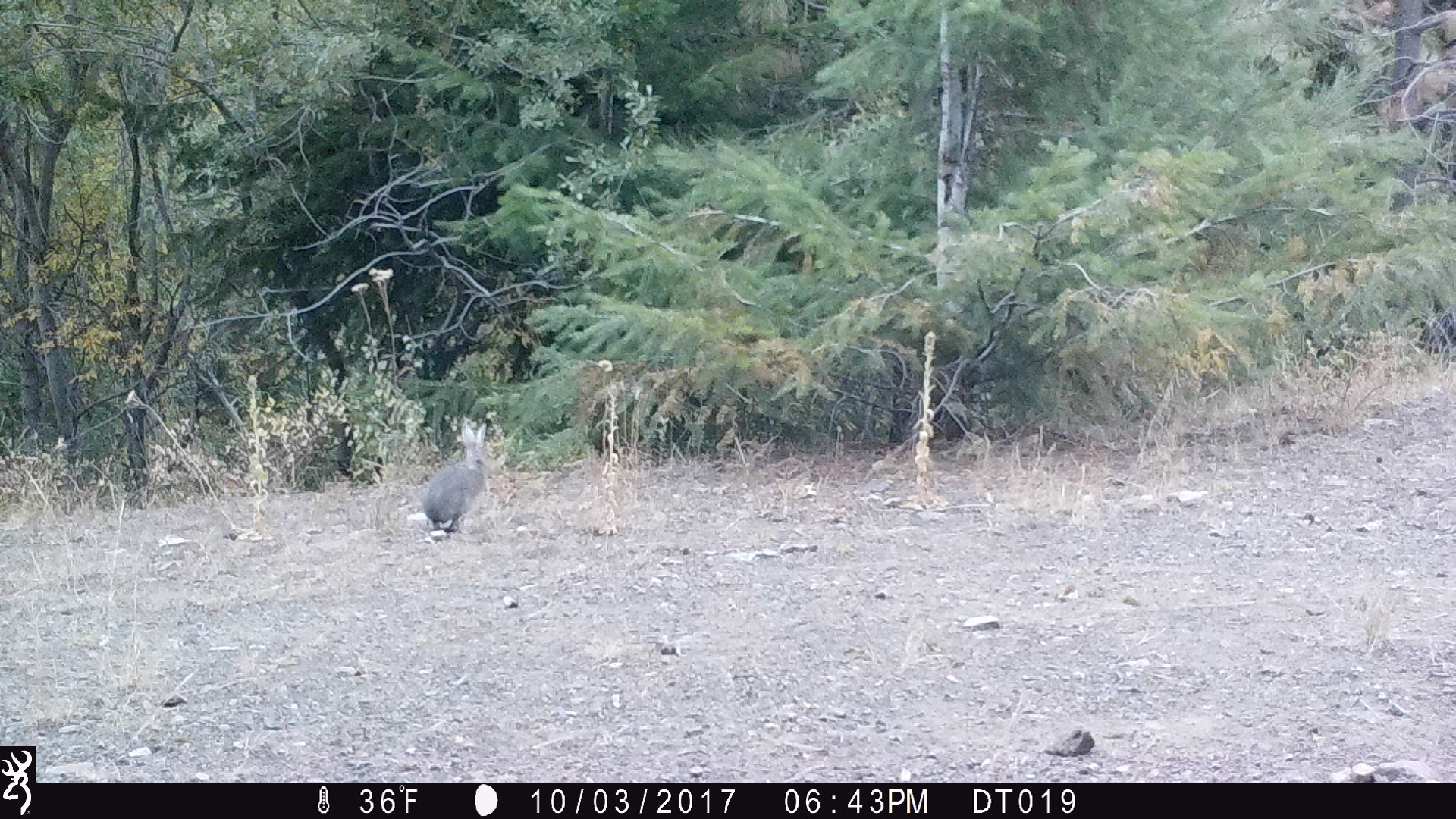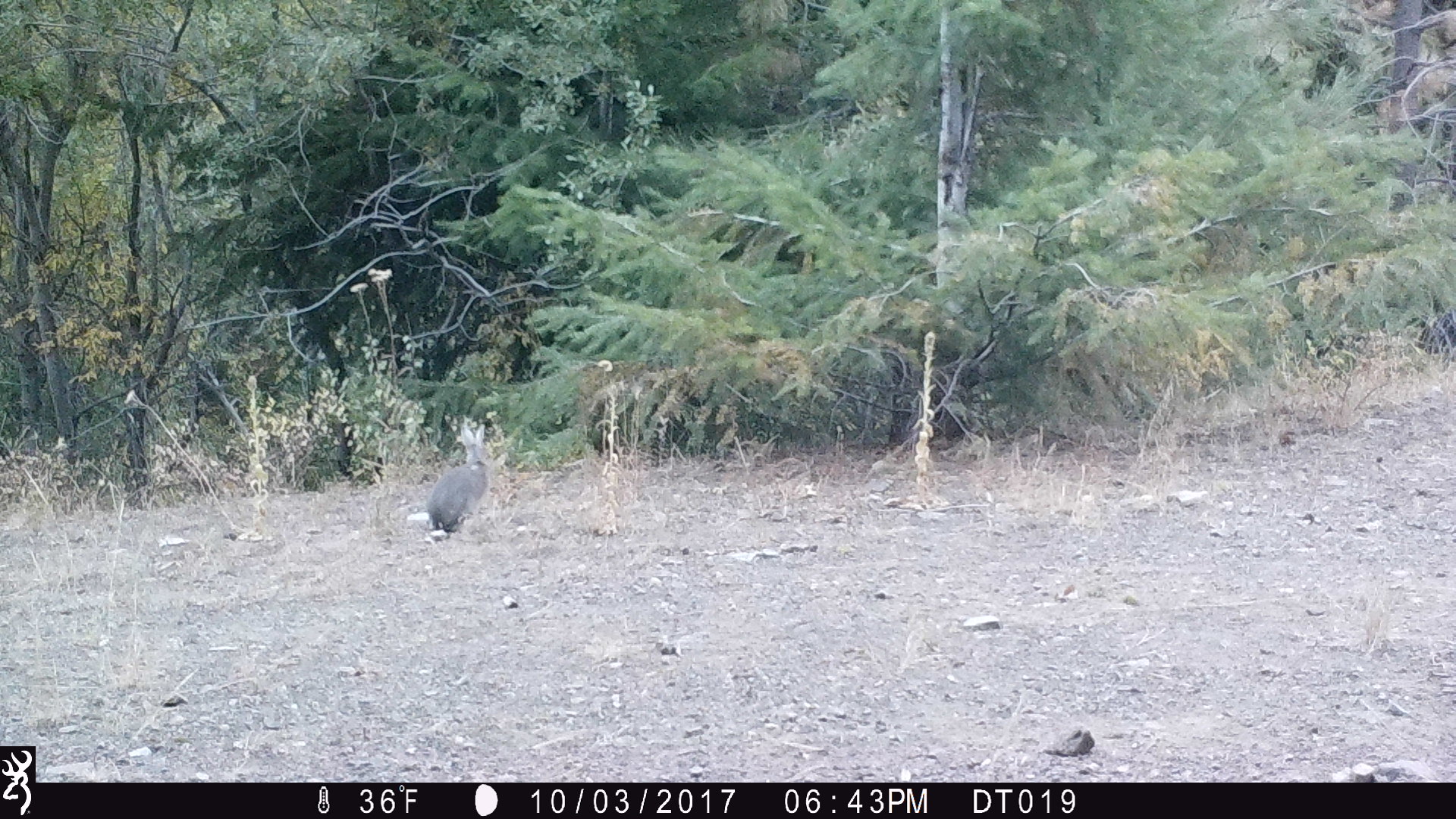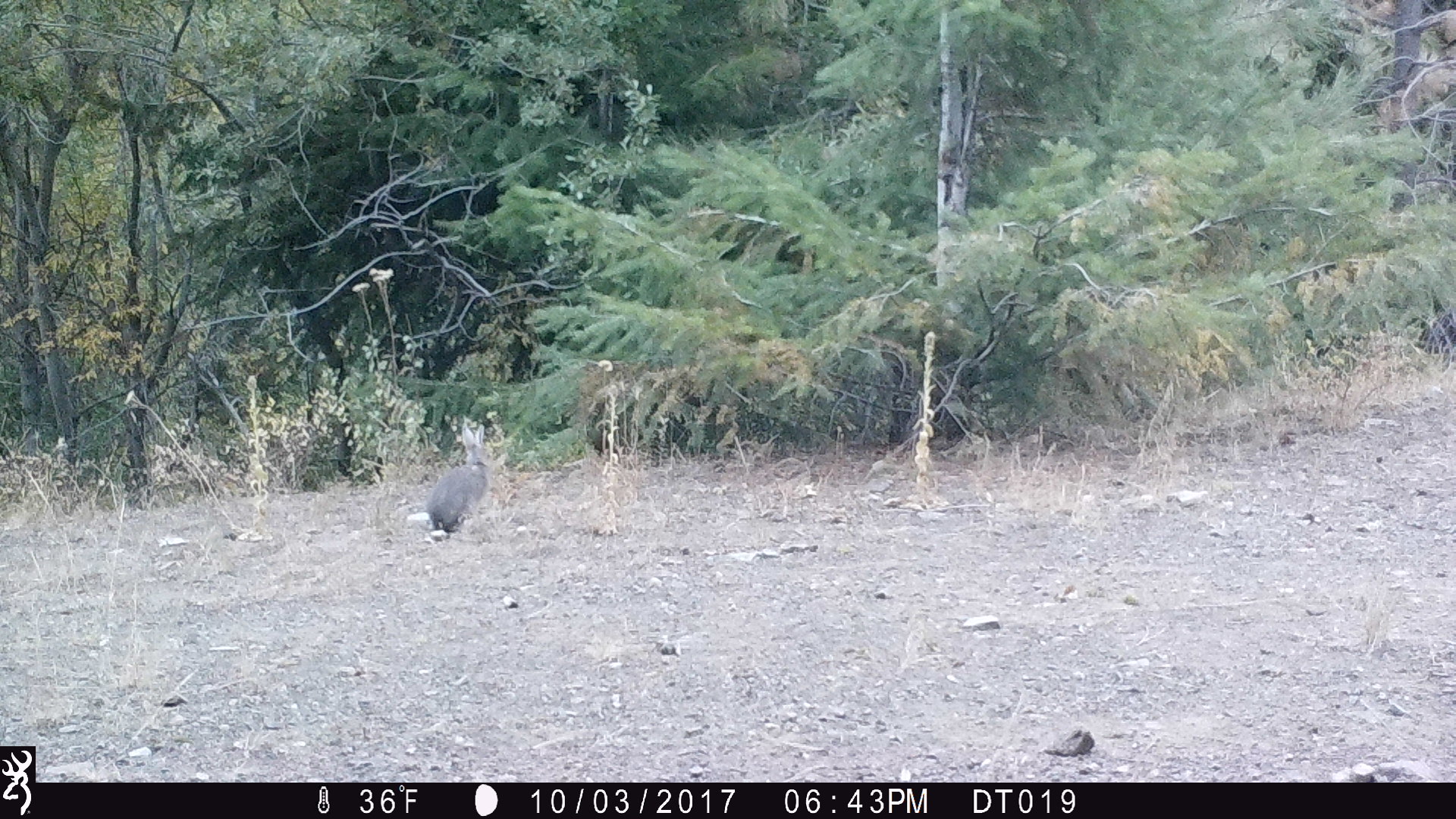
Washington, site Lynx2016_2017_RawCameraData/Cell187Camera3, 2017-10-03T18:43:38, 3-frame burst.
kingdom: Animalia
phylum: Chordata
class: Mammalia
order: Lagomorpha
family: Leporidae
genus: Lepus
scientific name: Lepus americanus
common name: snowshoe hare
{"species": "Lepus americanus (snowshoe hare)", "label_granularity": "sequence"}